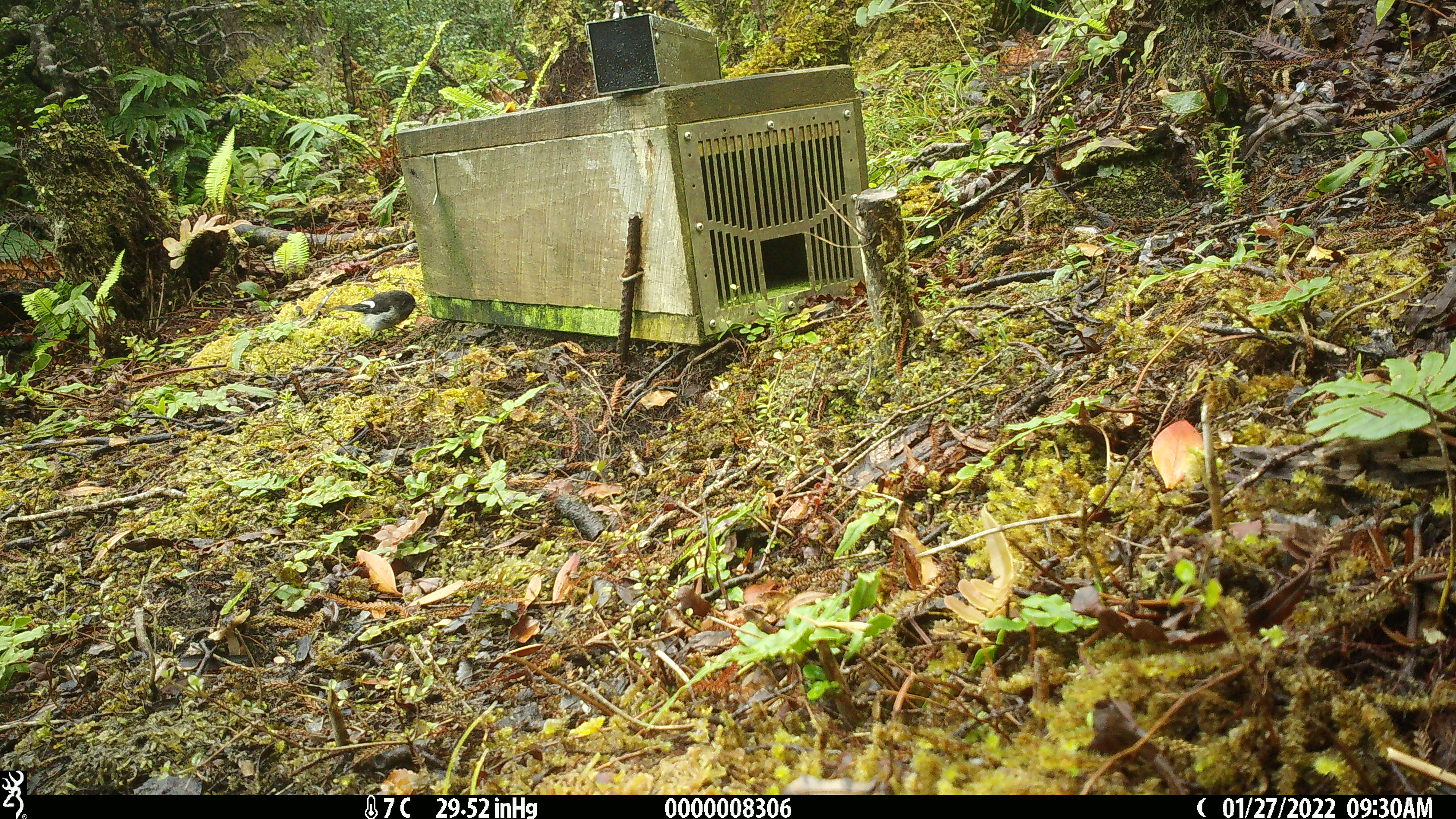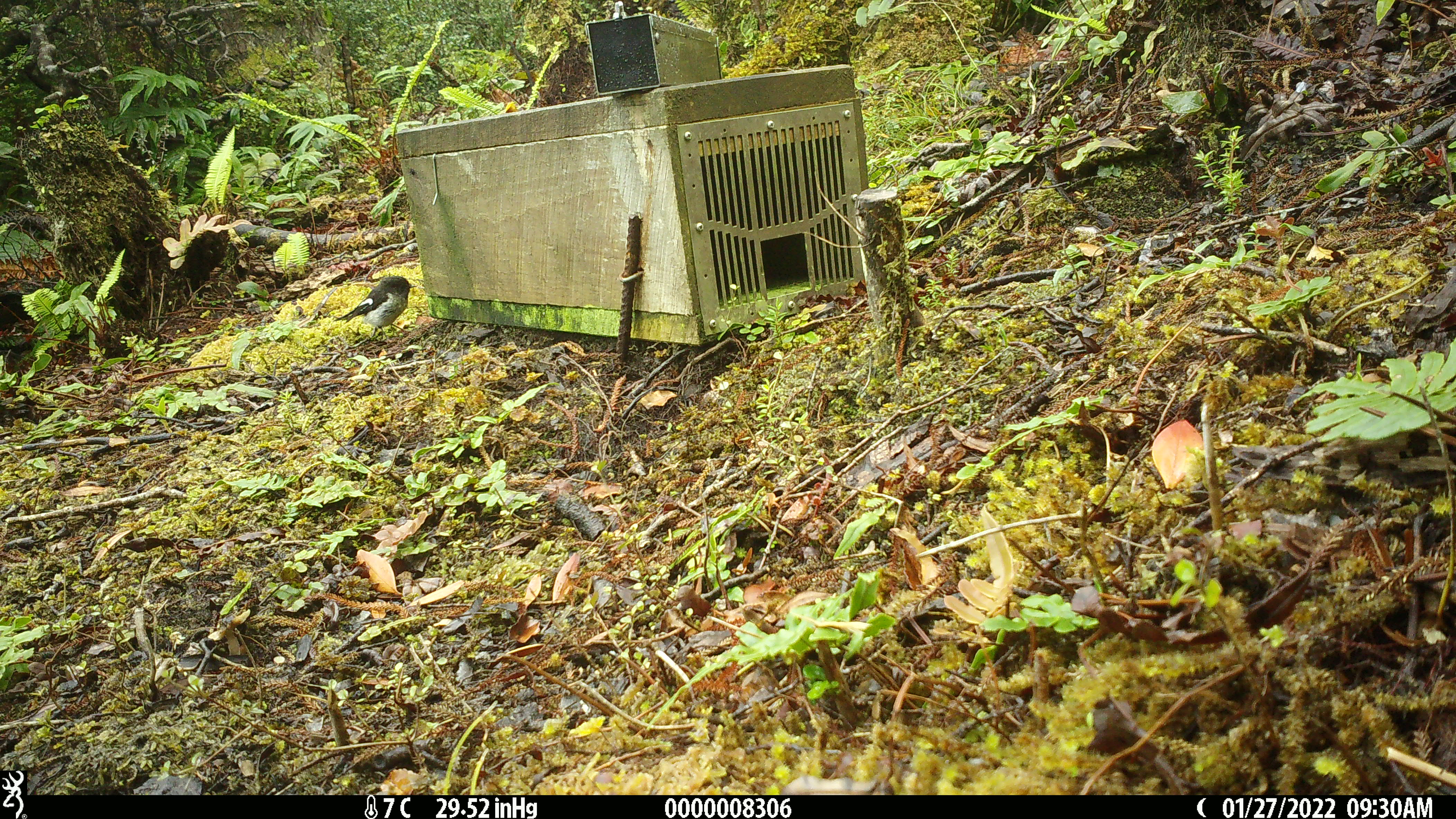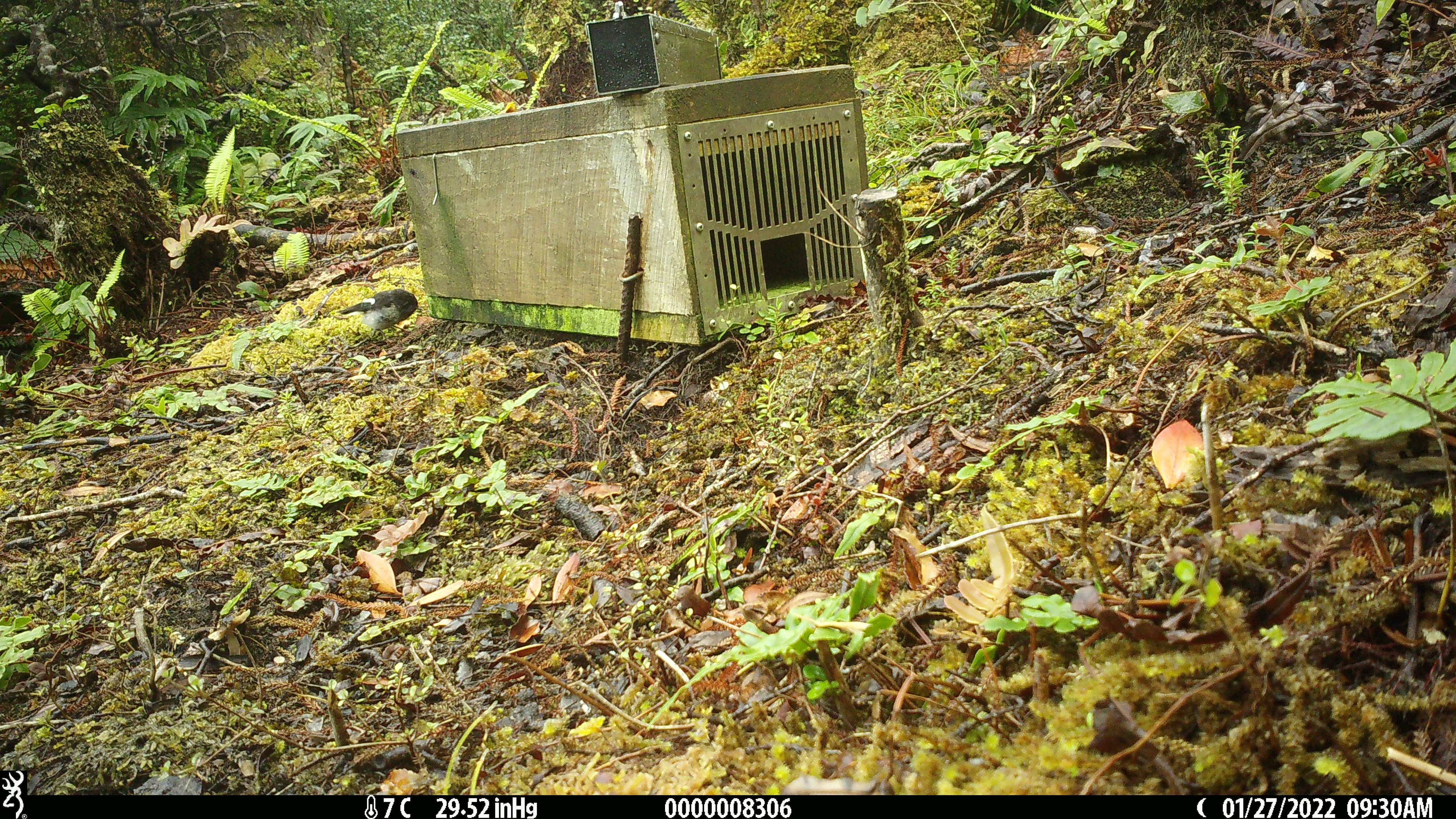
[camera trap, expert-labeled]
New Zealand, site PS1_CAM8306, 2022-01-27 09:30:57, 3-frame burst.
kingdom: Animalia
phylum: Chordata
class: Aves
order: Passeriformes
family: Petroicidae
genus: Petroica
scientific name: Petroica macrocephala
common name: tomtit